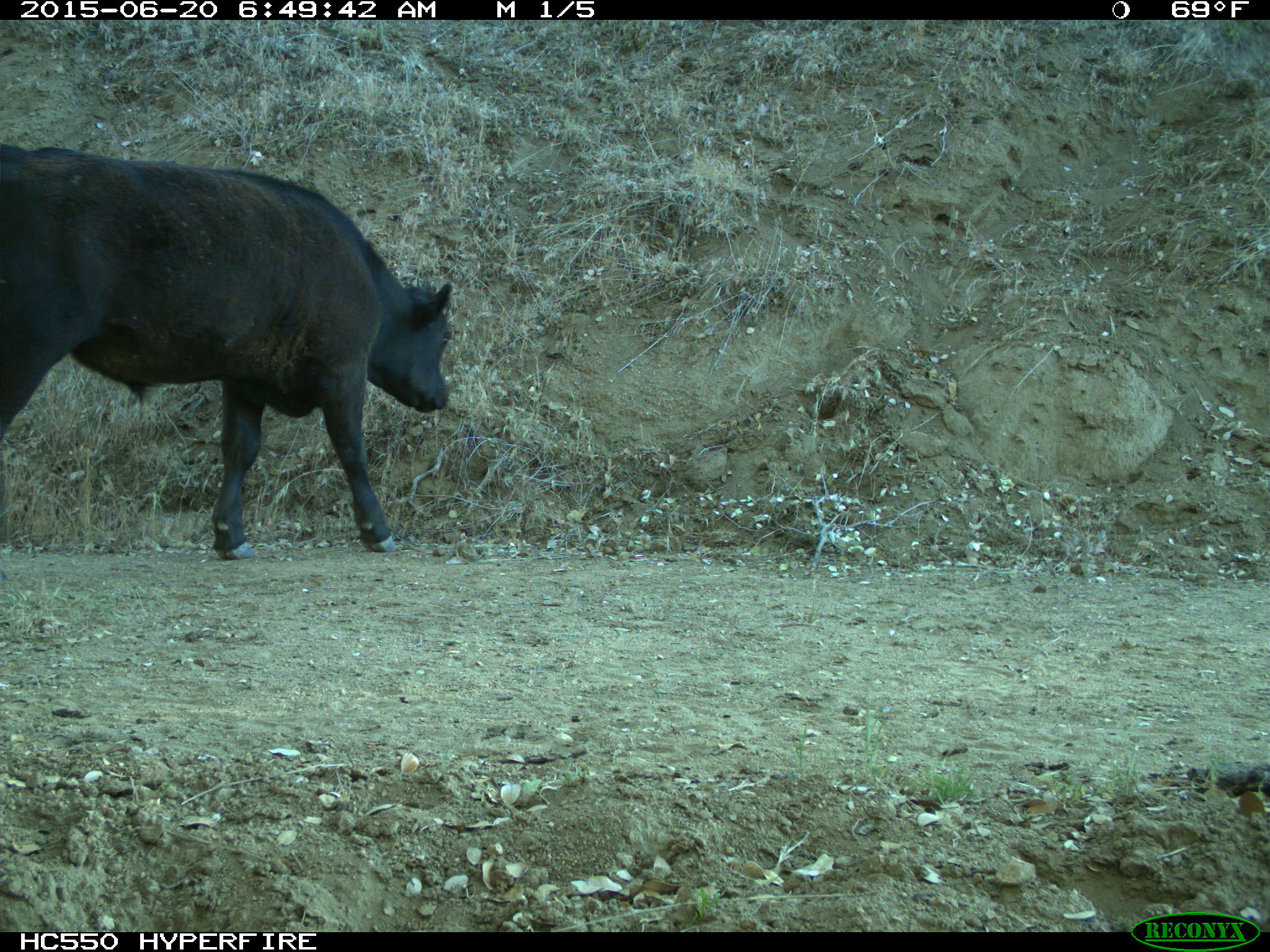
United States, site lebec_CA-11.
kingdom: Animalia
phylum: Chordata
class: Mammalia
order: Artiodactyla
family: Bovidae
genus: Bos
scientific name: Bos taurus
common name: domestic cow